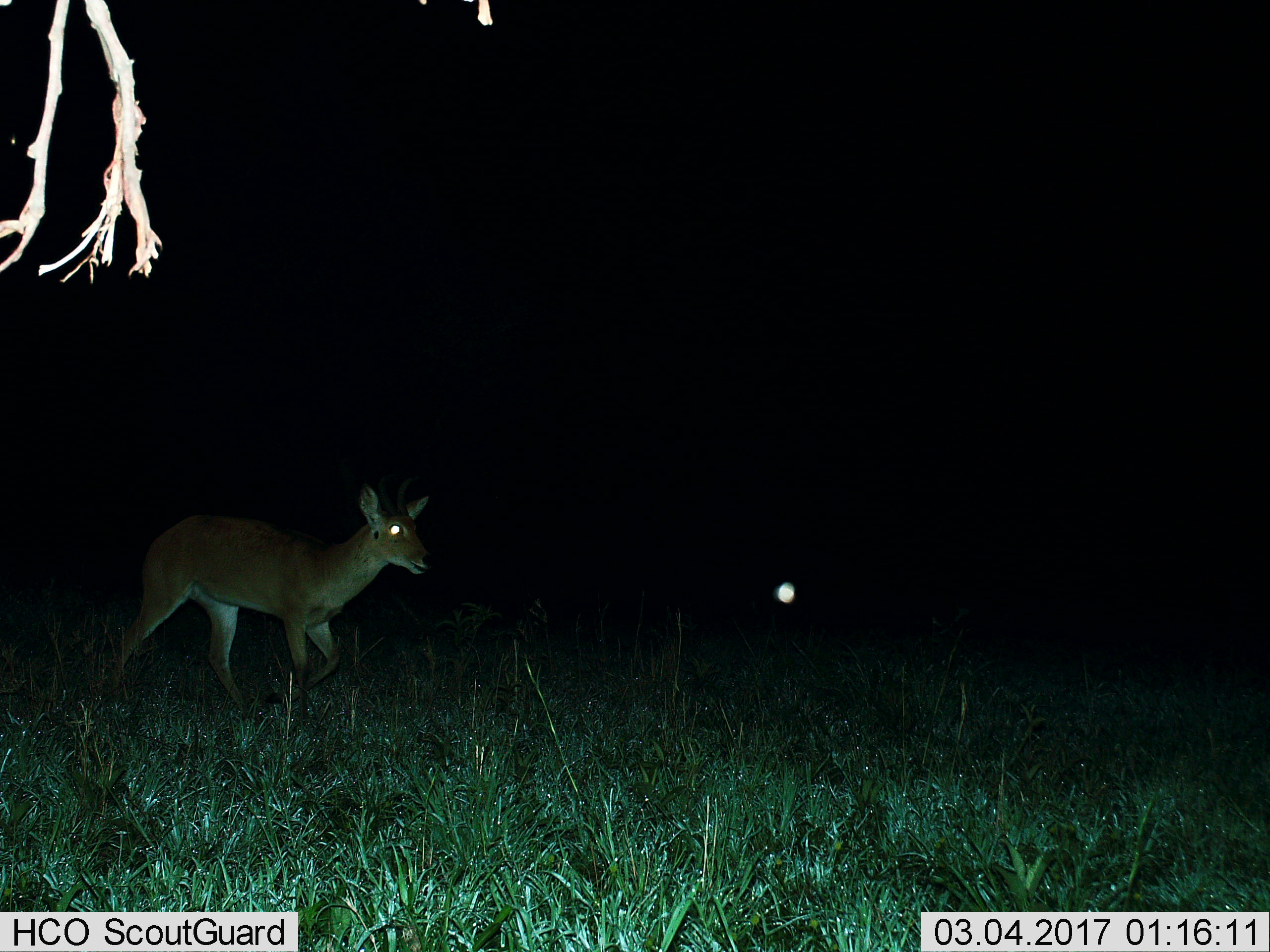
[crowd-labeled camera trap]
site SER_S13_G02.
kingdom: Animalia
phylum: Chordata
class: Mammalia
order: Artiodactyla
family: Bovidae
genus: Redunca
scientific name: Redunca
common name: reedbuck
Reedbuck (Redunca), count 1. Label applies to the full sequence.